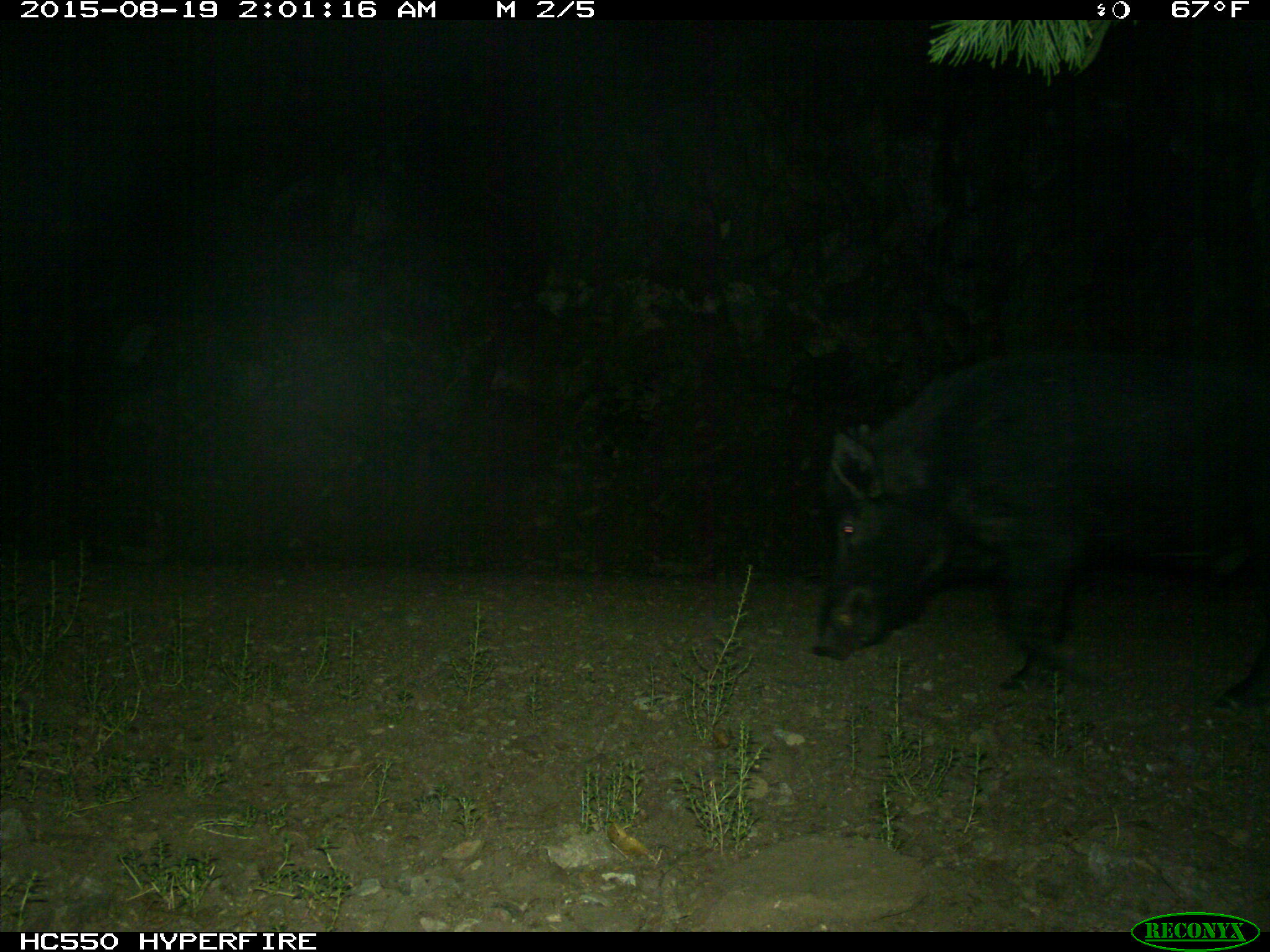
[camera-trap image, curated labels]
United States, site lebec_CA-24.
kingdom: Animalia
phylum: Chordata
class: Mammalia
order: Artiodactyla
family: Suidae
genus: Sus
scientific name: Sus scrofa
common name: wild boar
Sus scrofa (wild boar).